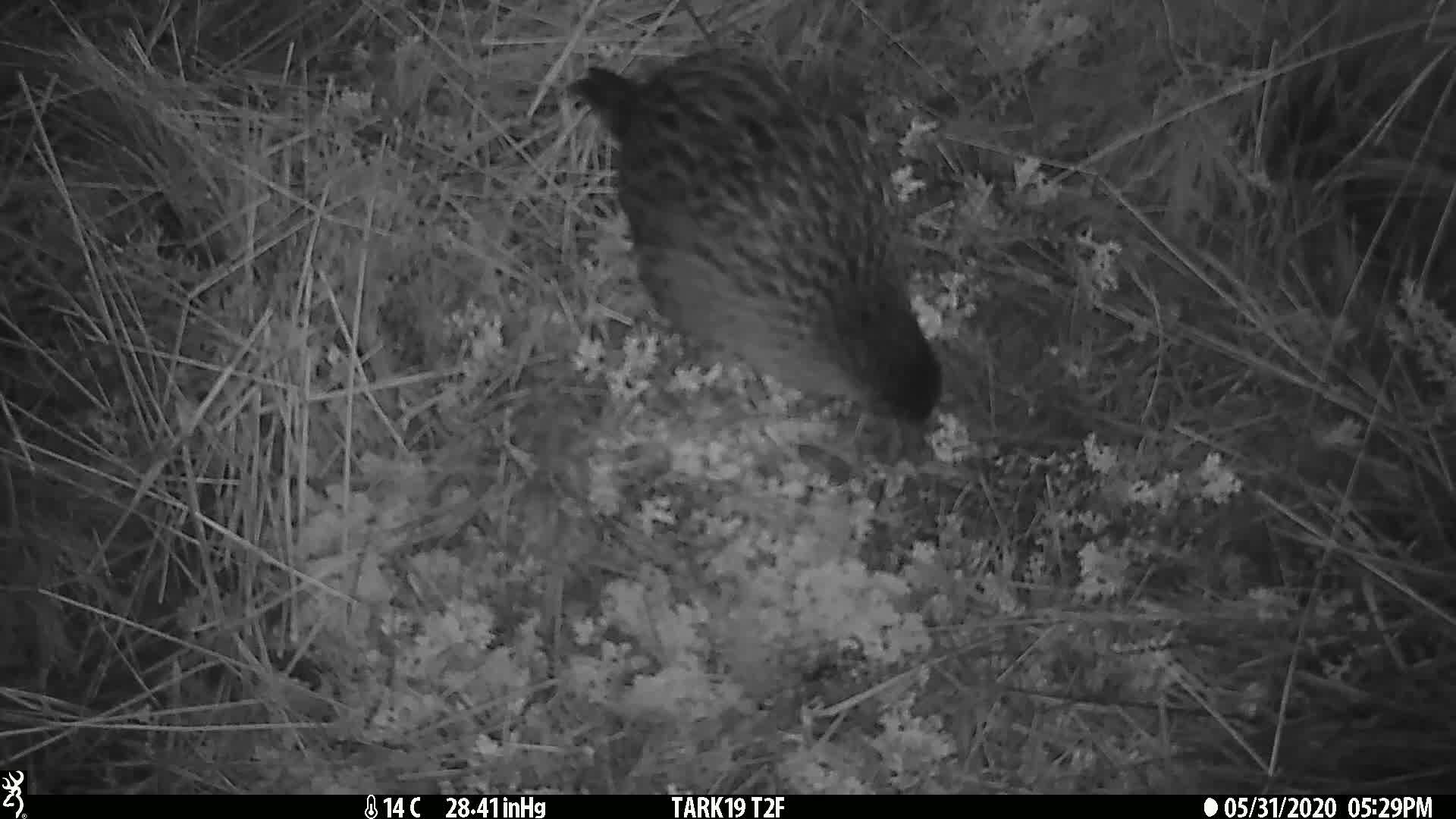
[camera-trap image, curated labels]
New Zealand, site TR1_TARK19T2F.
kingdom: Animalia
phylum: Chordata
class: Aves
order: Gruiformes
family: Rallidae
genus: Gallirallus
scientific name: Gallirallus australis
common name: weka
Weka (Gallirallus australis).